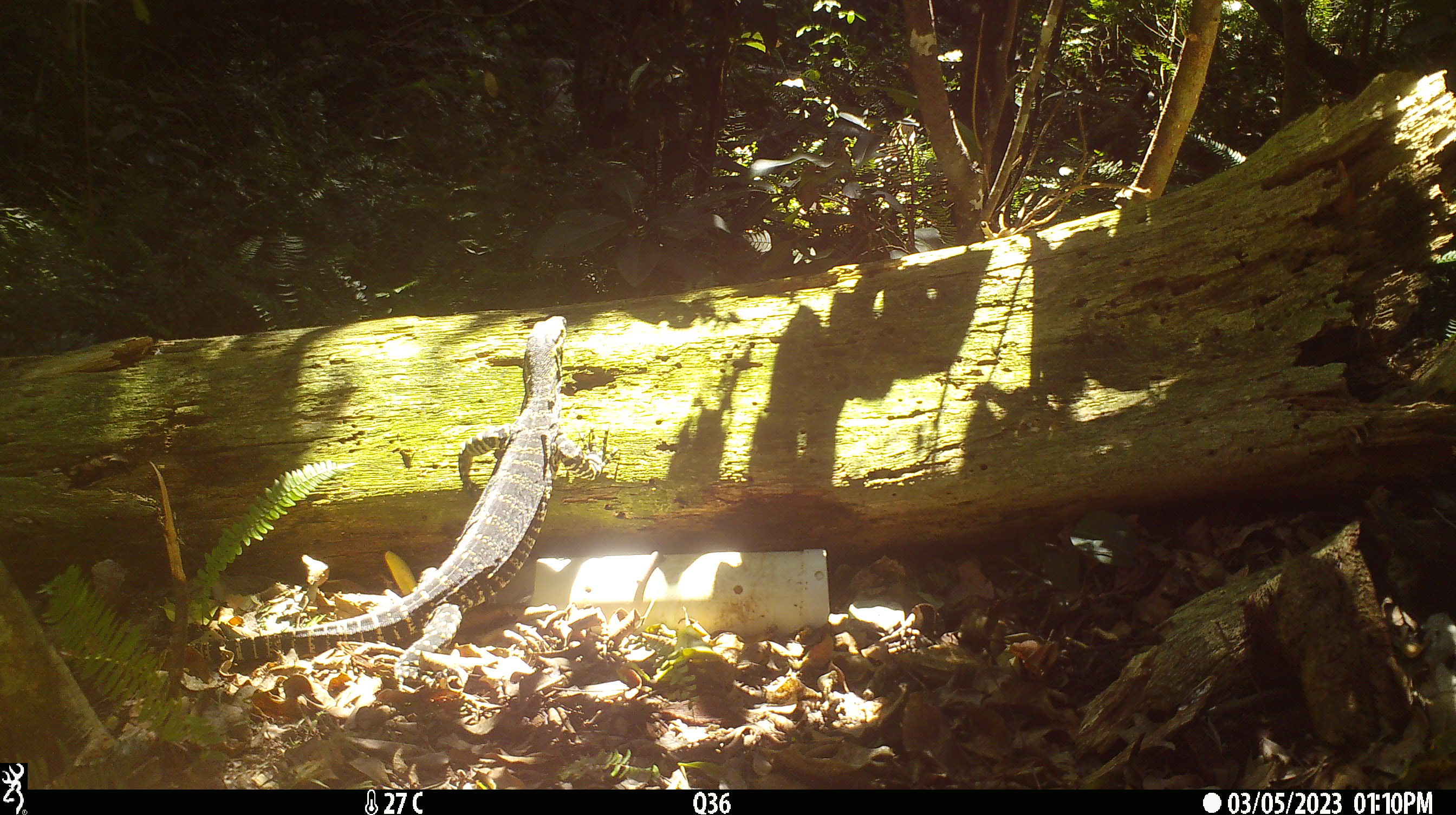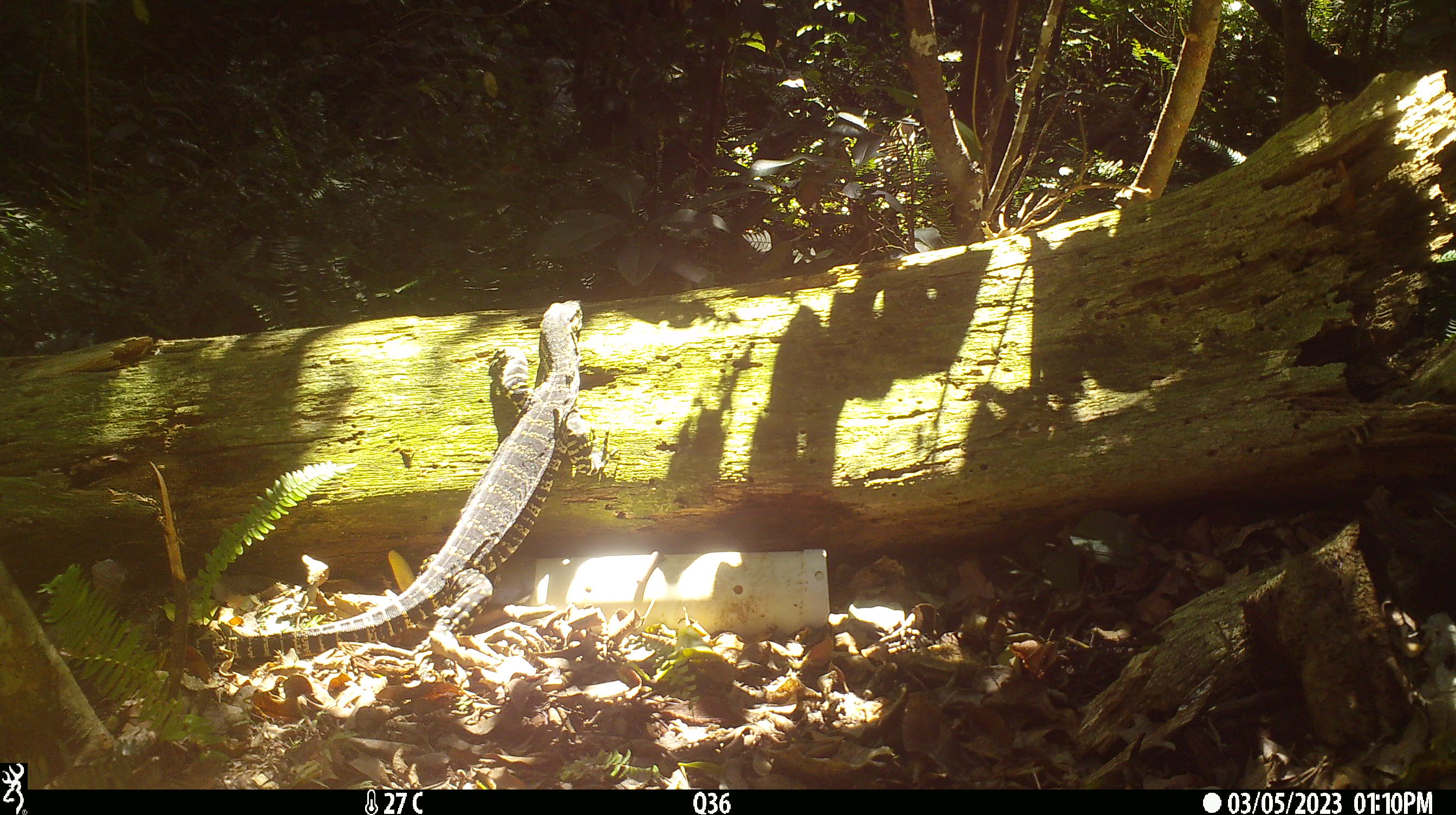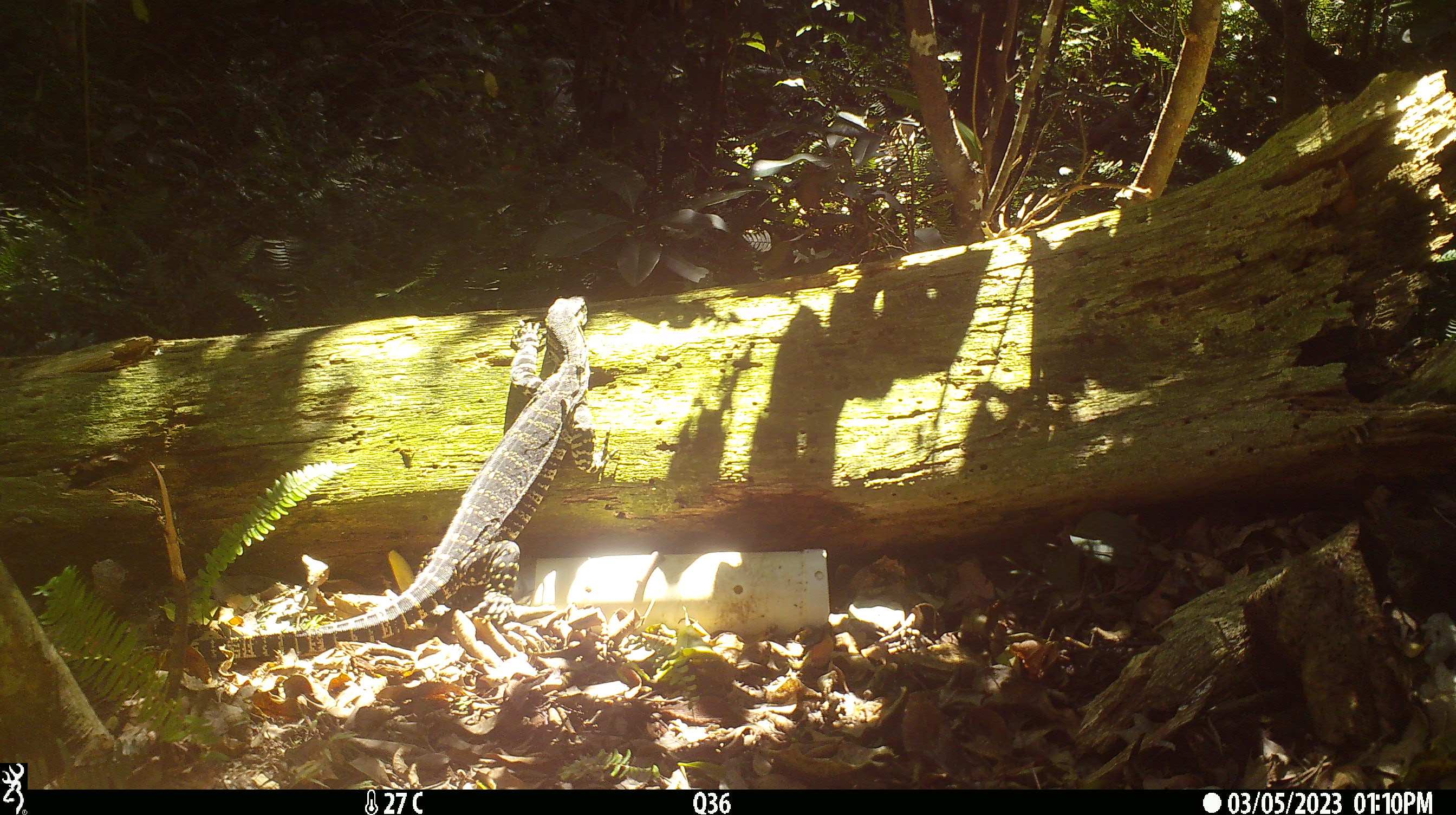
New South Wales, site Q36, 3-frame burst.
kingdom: Animalia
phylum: Chordata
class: Reptilia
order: Squamata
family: Varanidae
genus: Varanus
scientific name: Varanus varius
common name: lace monitor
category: goanna